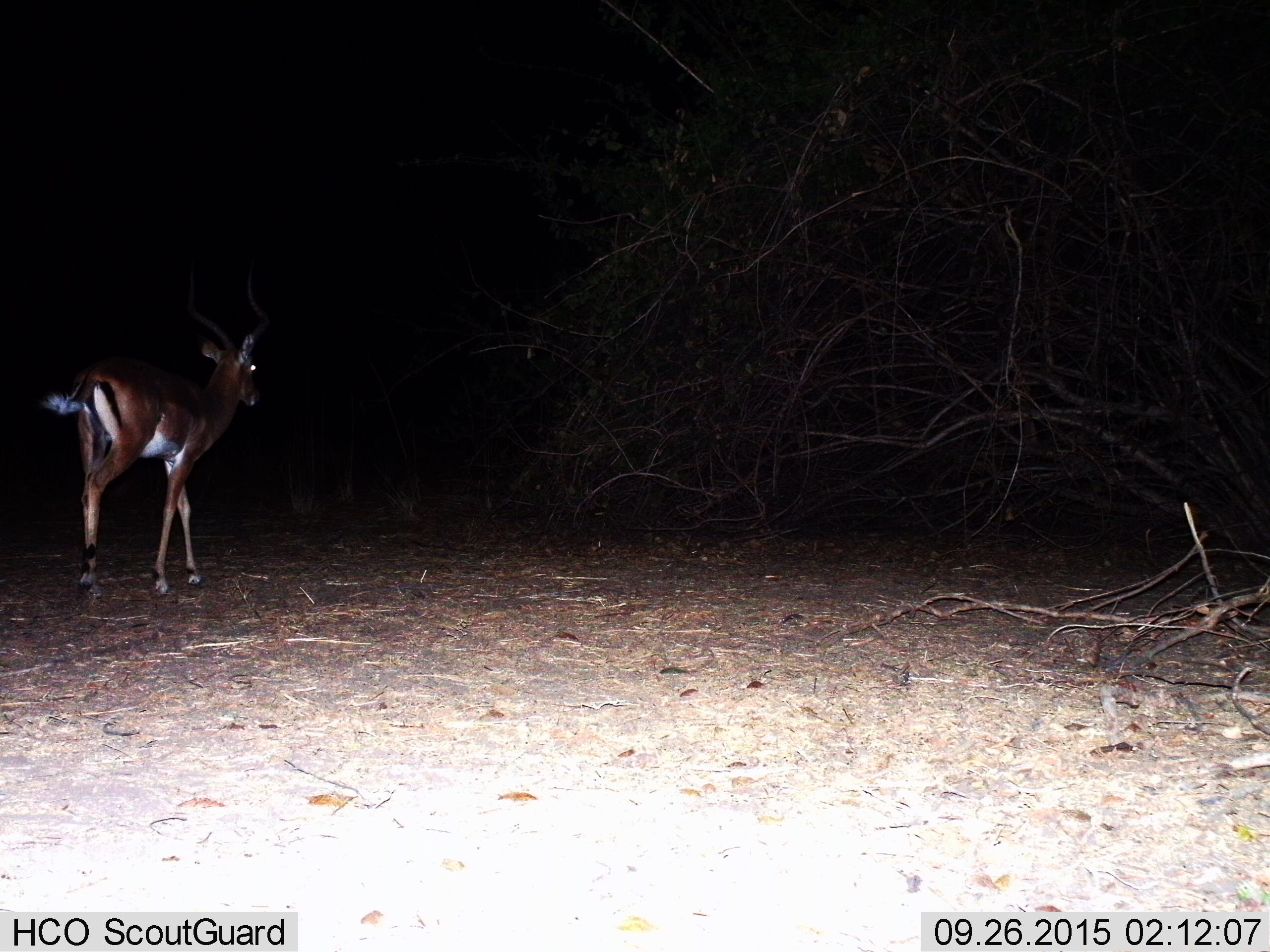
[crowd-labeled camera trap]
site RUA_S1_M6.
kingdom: Animalia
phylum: Chordata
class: Mammalia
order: Artiodactyla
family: Bovidae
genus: Aepyceros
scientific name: Aepyceros melampus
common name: impala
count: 1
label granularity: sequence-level